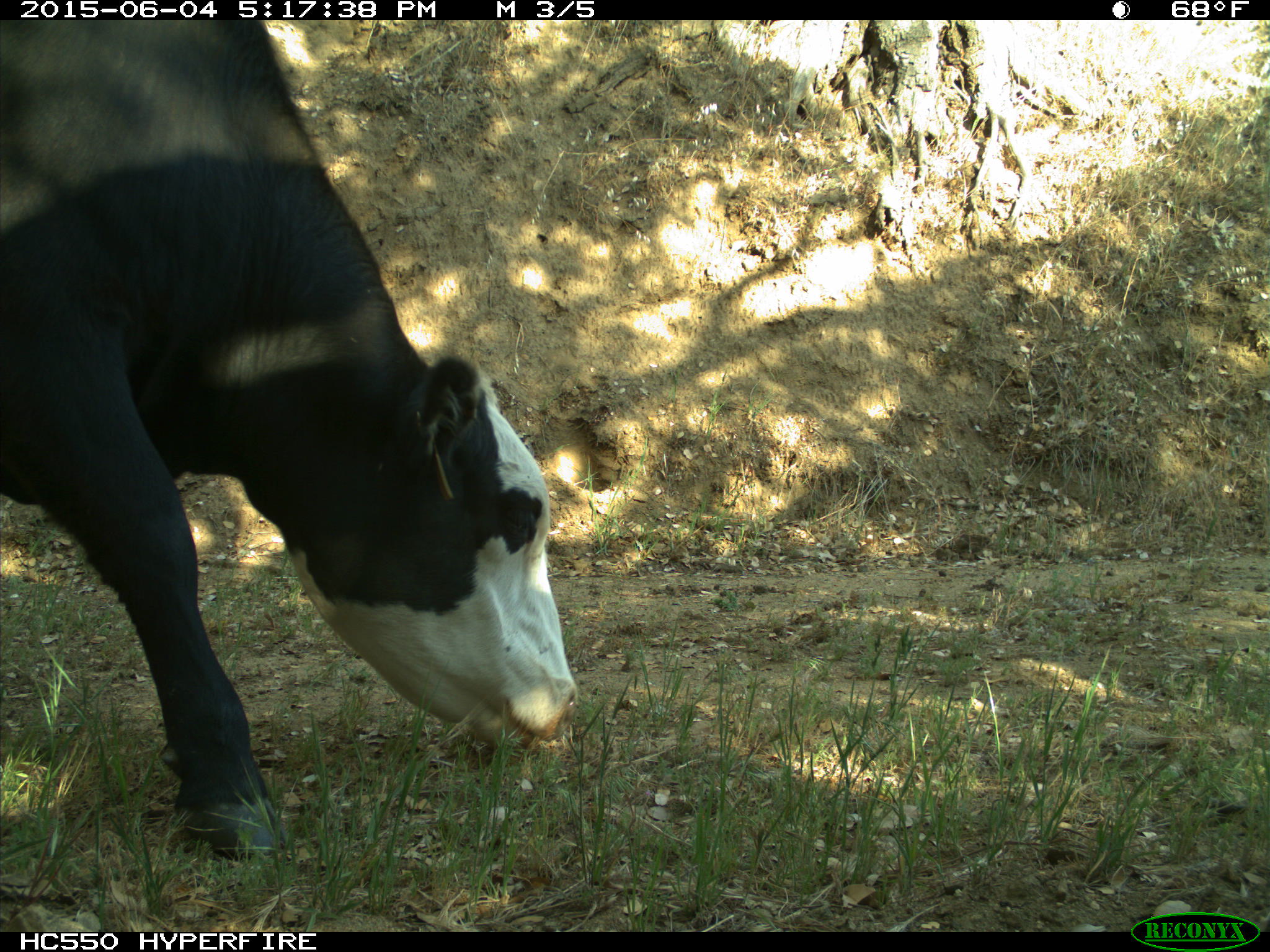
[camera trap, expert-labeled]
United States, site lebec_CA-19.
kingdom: Animalia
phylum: Chordata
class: Mammalia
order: Artiodactyla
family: Bovidae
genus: Bos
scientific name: Bos taurus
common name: domestic cow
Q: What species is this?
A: Bos taurus (domestic cow).